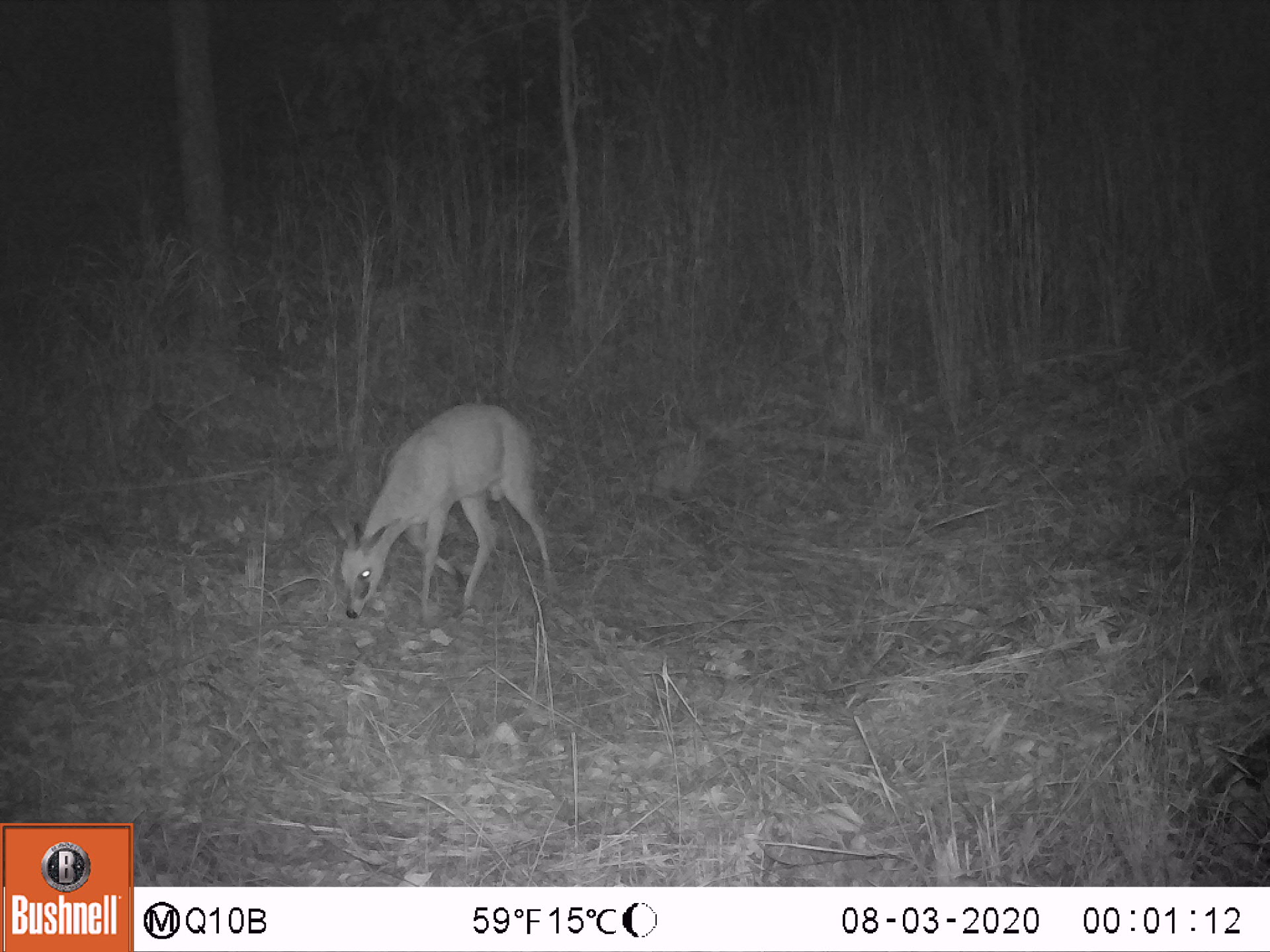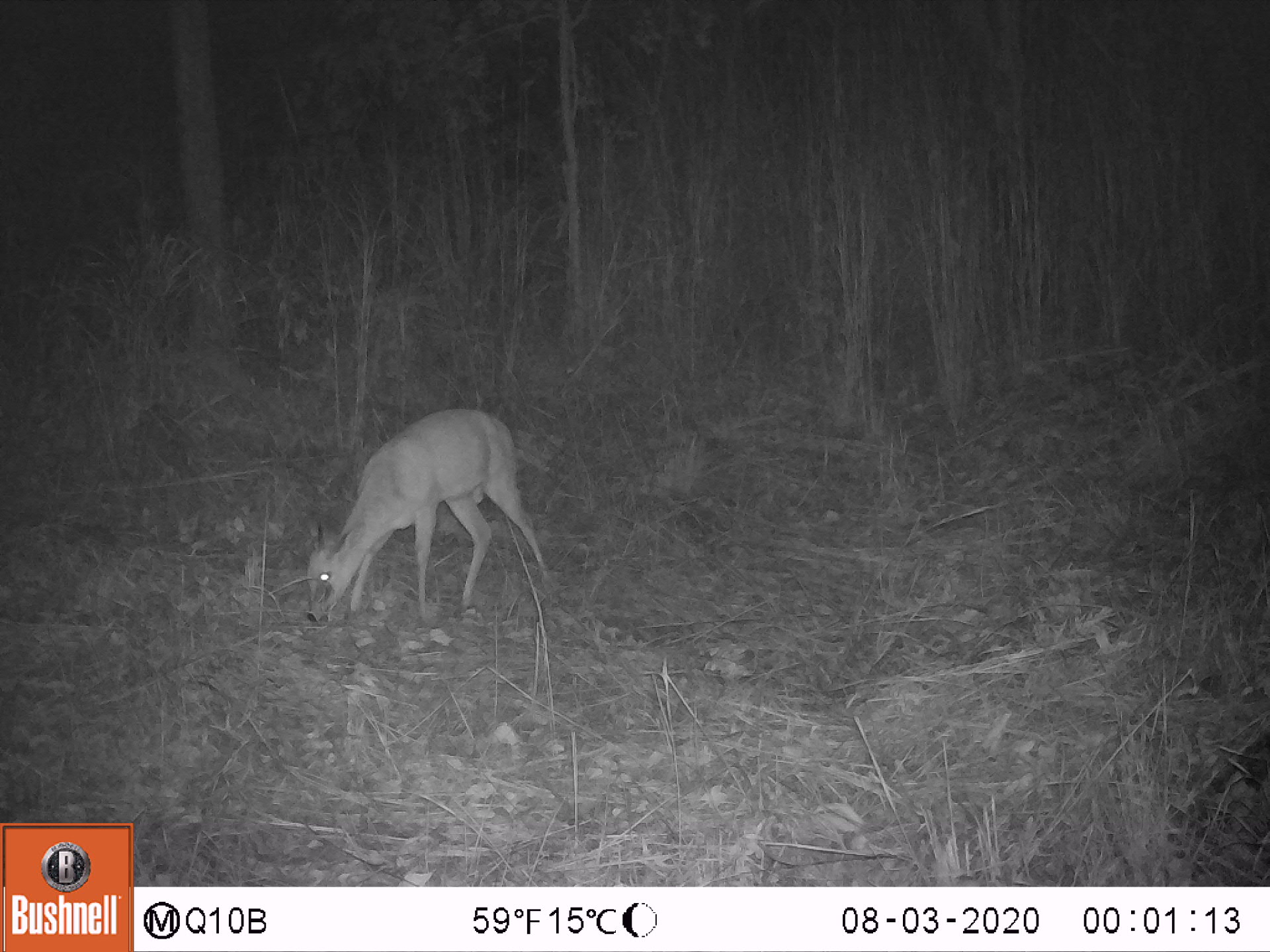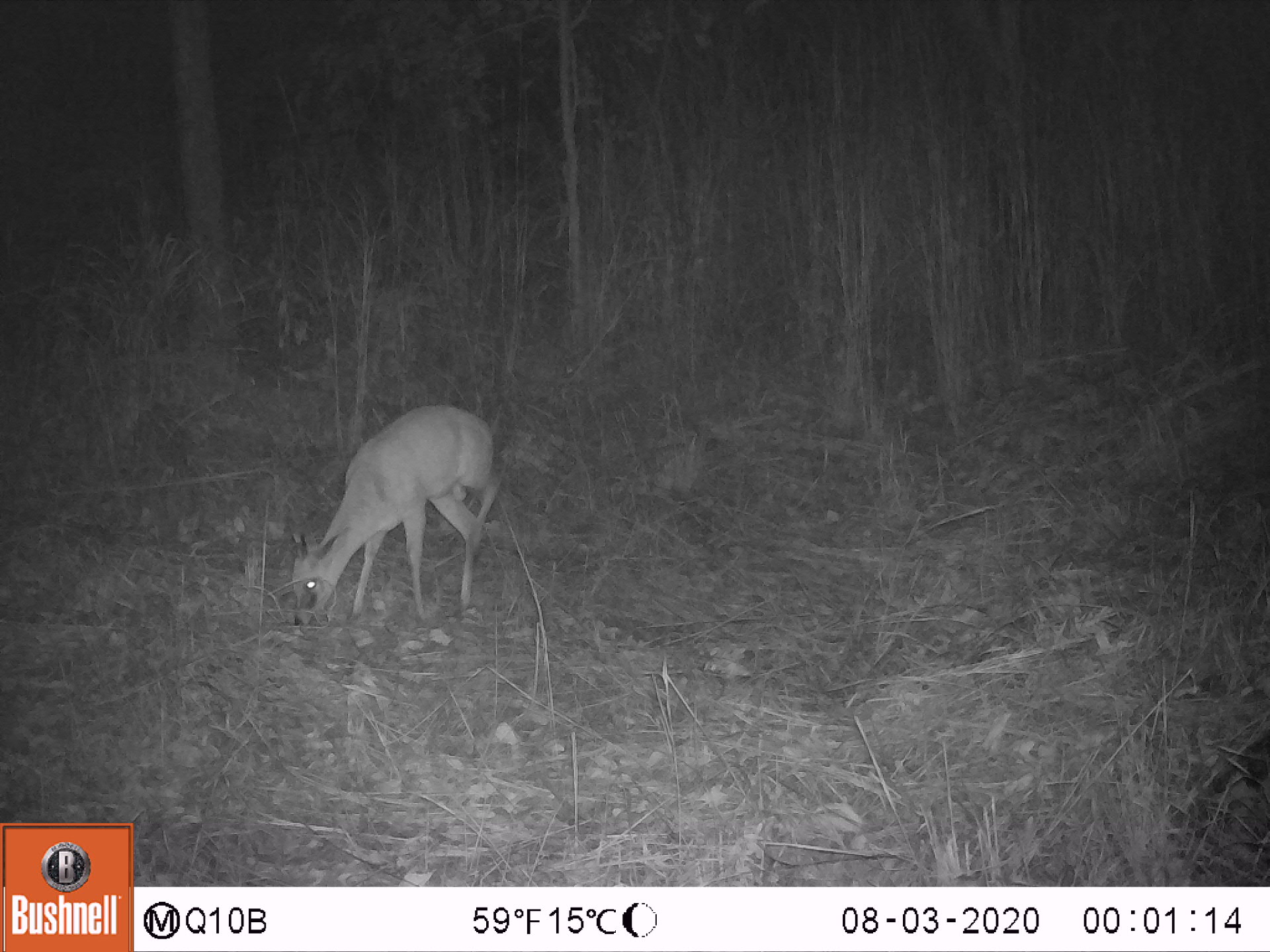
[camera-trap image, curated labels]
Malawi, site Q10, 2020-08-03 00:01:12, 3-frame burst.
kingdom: Animalia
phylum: Chordata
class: Mammalia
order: Artiodactyla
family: Bovidae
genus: Sylvicapra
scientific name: Sylvicapra grimmia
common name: common duiker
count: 1